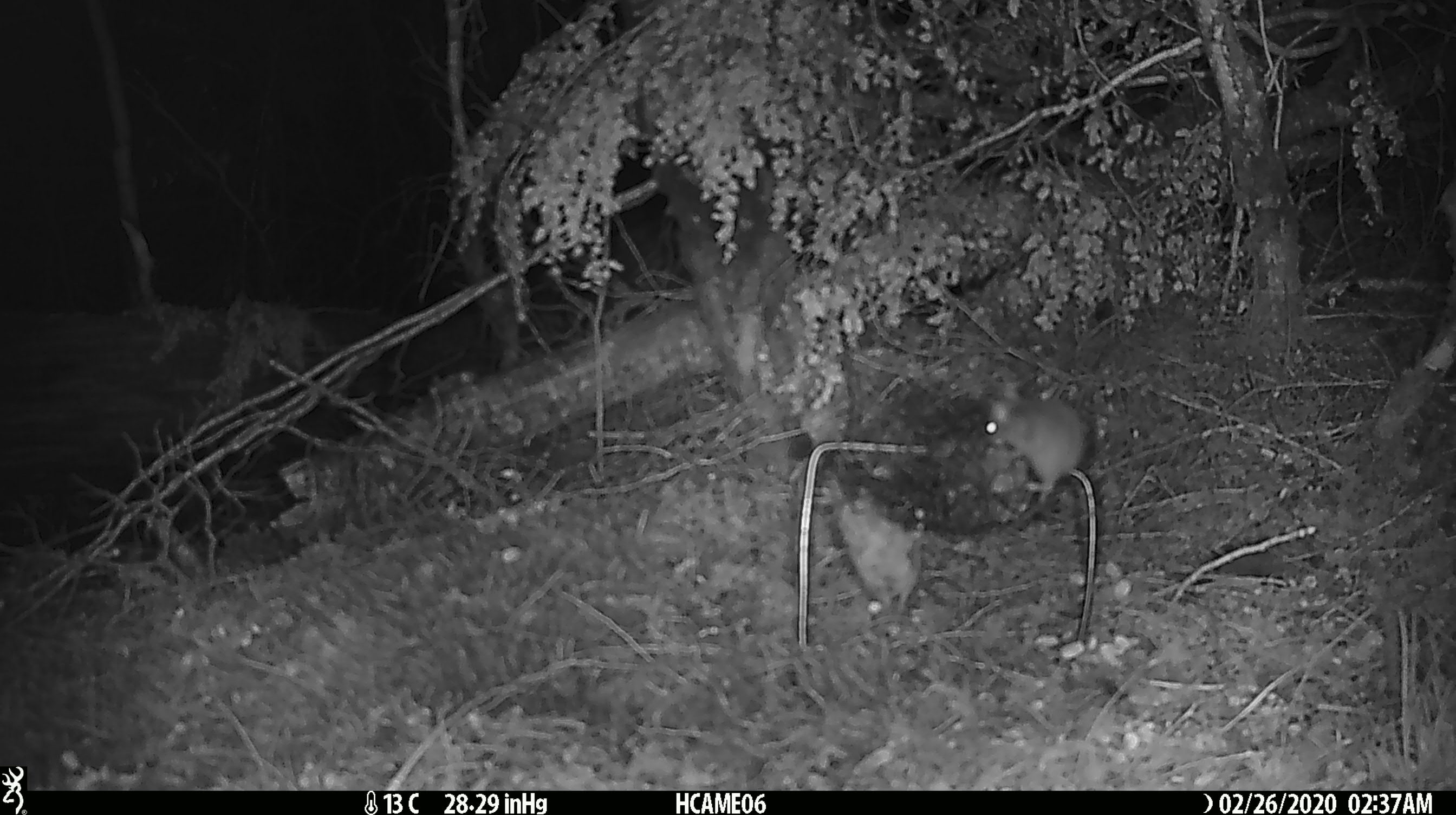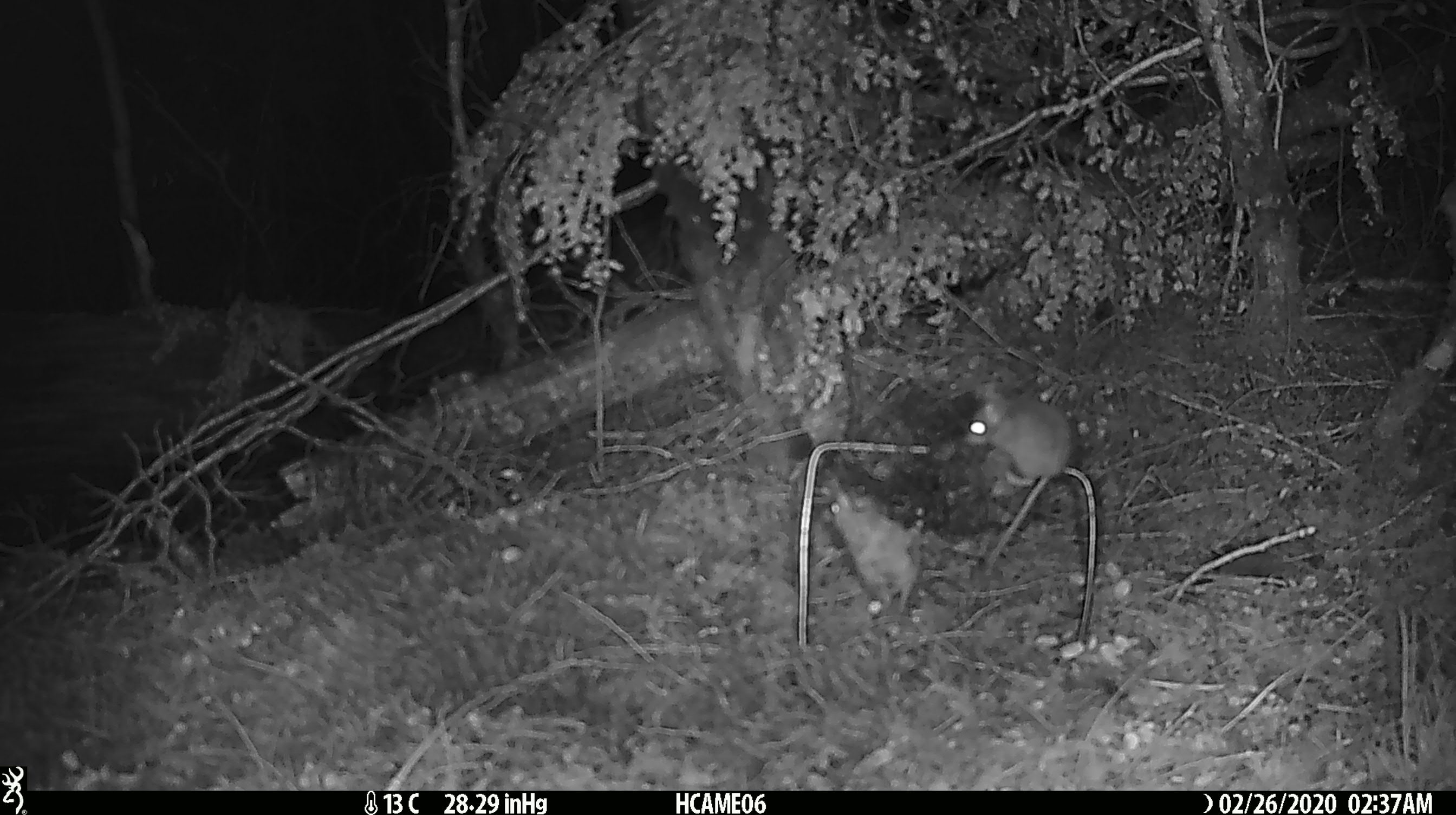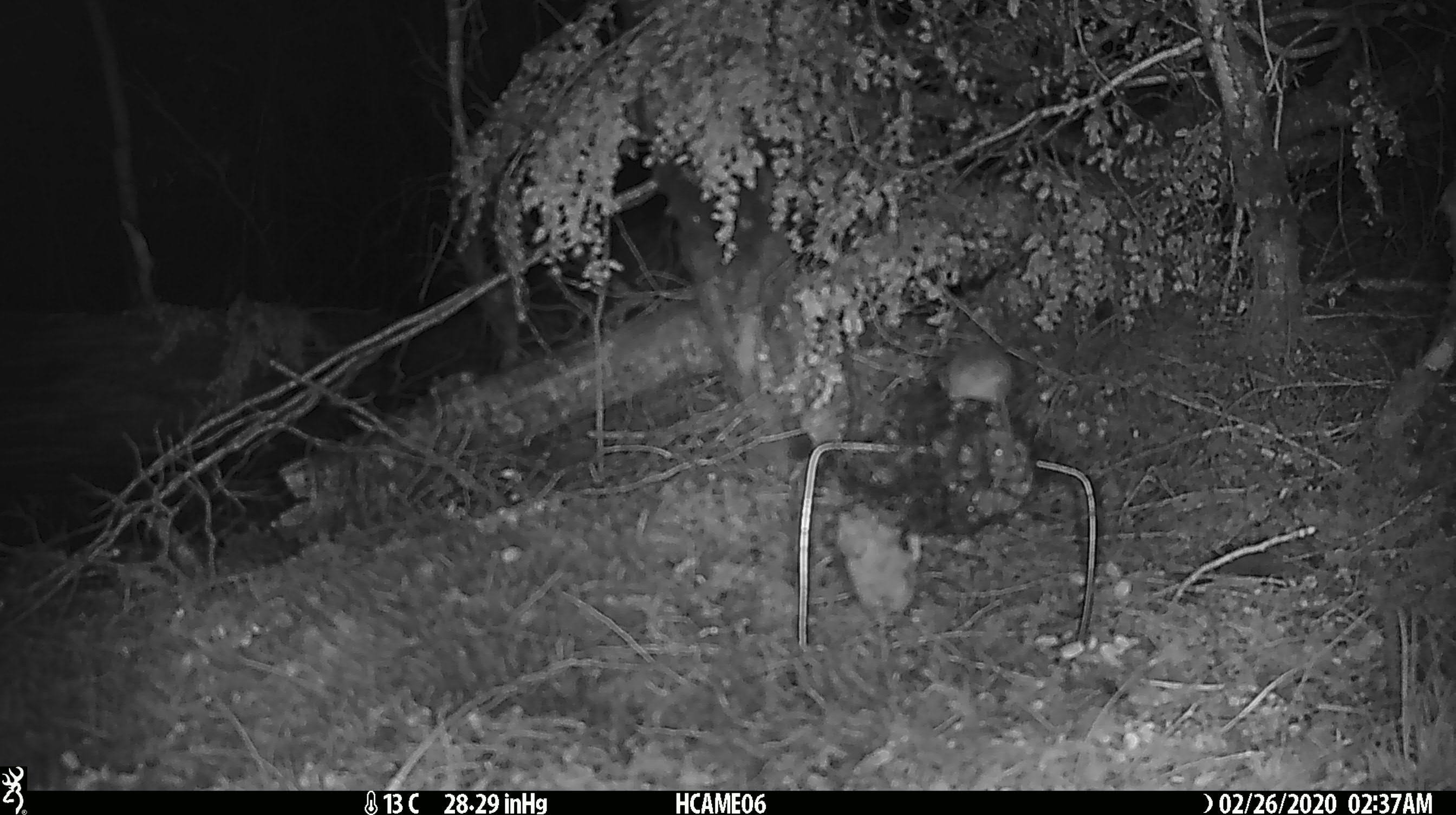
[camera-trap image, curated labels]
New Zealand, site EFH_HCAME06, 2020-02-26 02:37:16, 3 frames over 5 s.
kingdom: Animalia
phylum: Chordata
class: Mammalia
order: Rodentia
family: Muridae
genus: Mus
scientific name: Mus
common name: mouse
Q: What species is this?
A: Mouse (Mus).